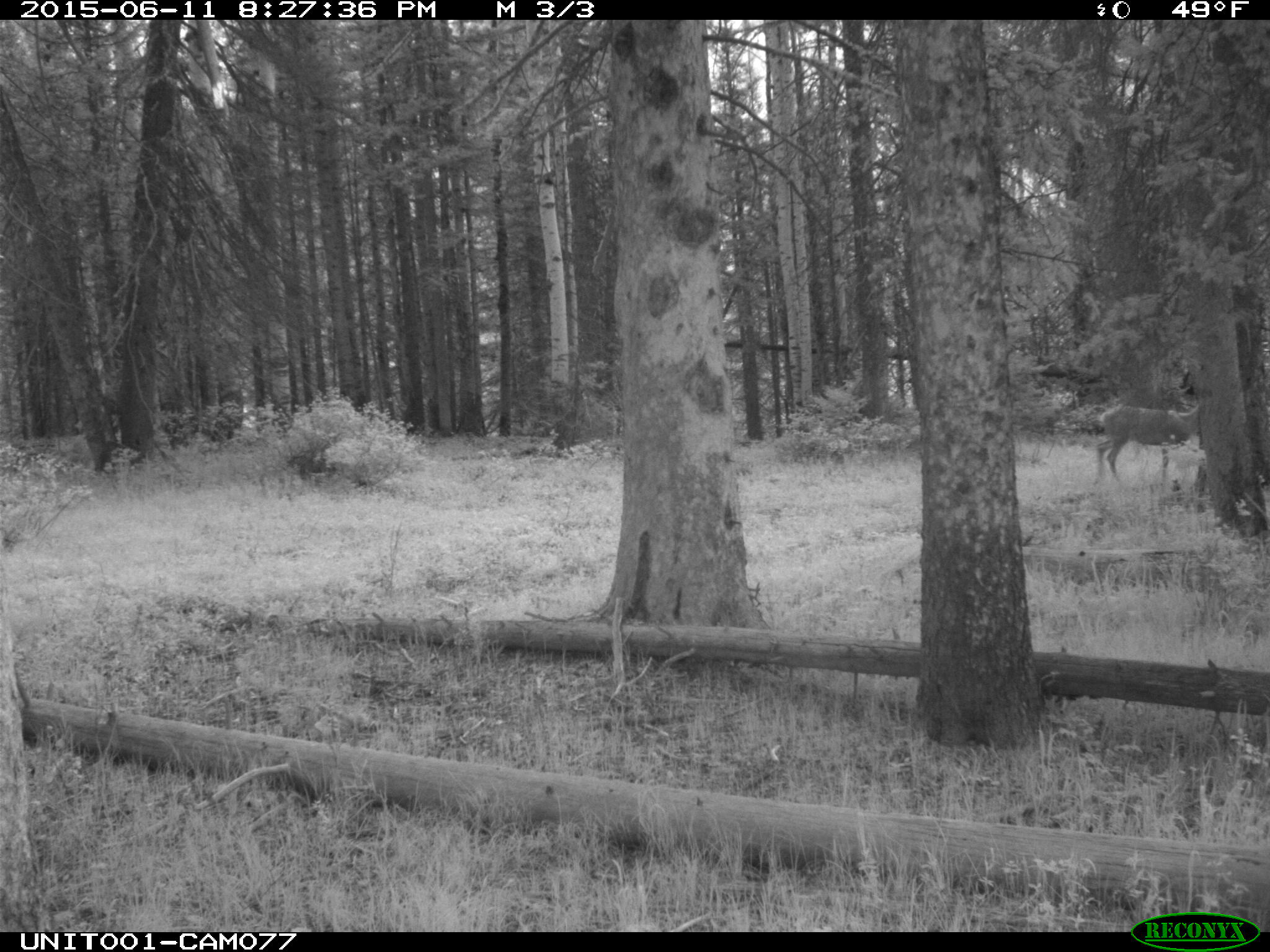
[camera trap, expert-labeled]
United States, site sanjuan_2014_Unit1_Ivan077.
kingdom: Animalia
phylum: Chordata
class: Mammalia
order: Artiodactyla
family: Cervidae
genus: Odocoileus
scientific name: Odocoileus hemionus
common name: mule deer